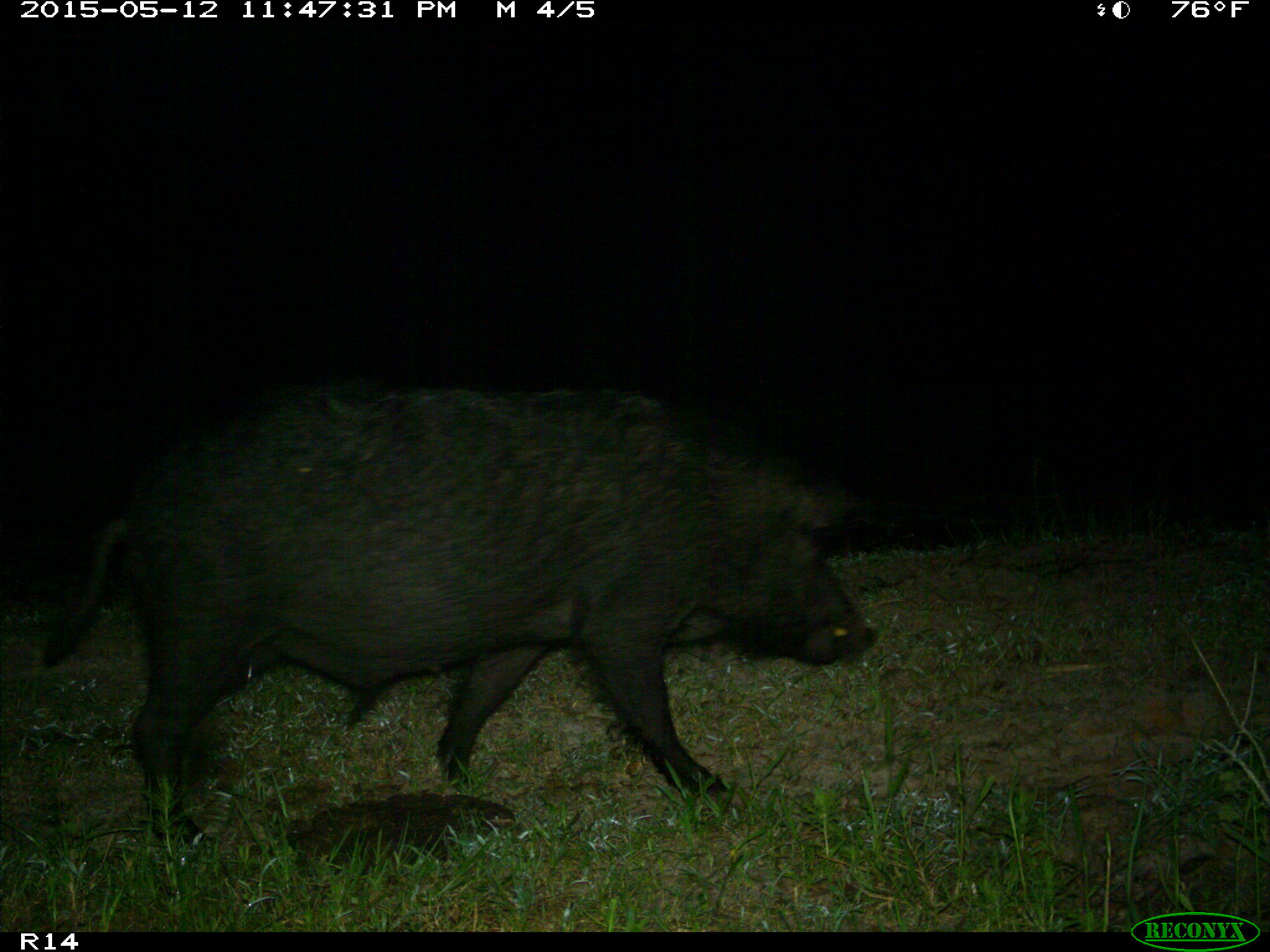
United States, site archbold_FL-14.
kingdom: Animalia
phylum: Chordata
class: Mammalia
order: Artiodactyla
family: Suidae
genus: Sus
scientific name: Sus scrofa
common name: wild boar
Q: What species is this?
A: Sus scrofa (wild boar).